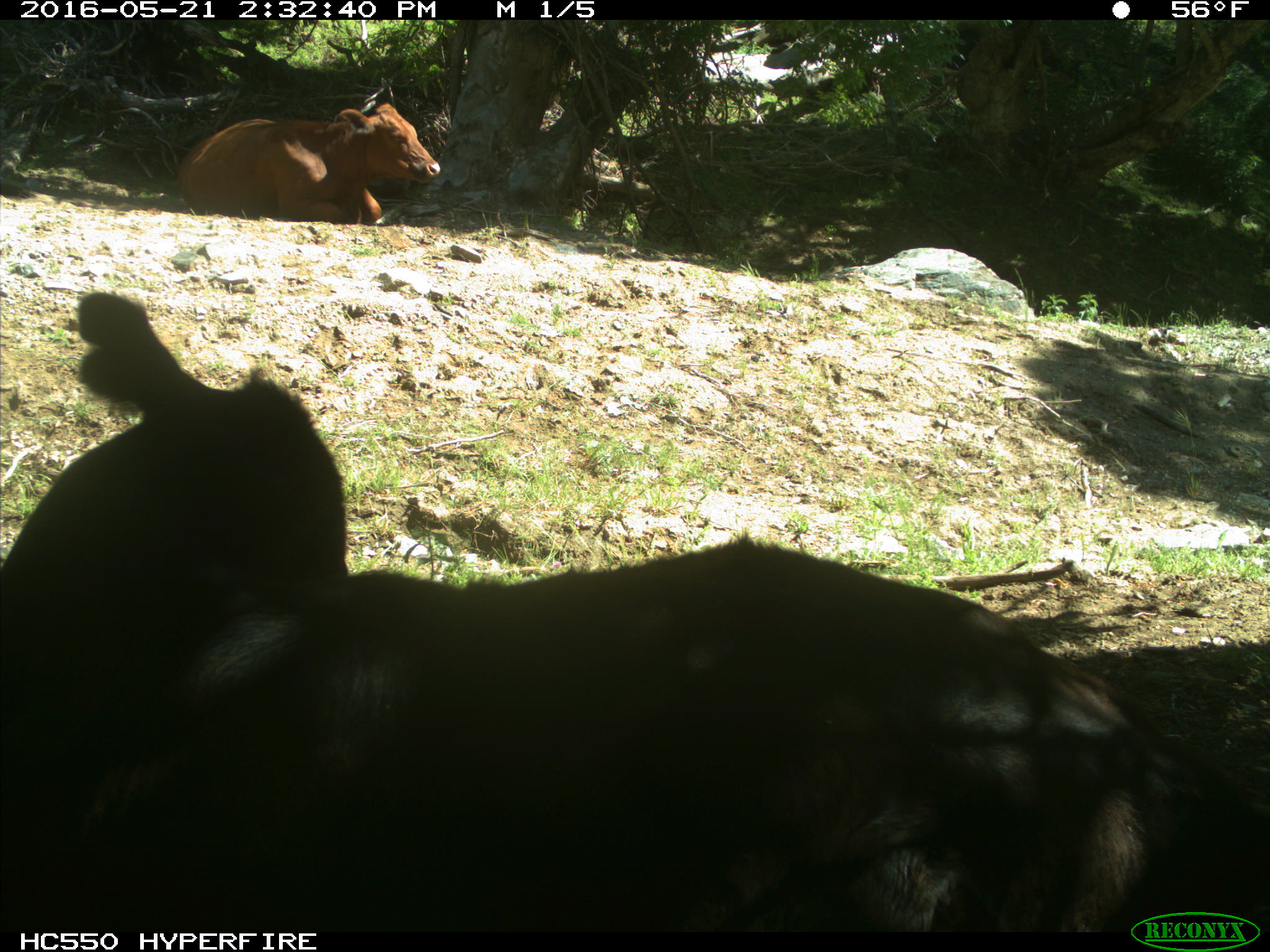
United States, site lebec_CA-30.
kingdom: Animalia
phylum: Chordata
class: Mammalia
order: Artiodactyla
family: Bovidae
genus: Bos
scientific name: Bos taurus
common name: domestic cow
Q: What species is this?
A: Bos taurus (domestic cow).